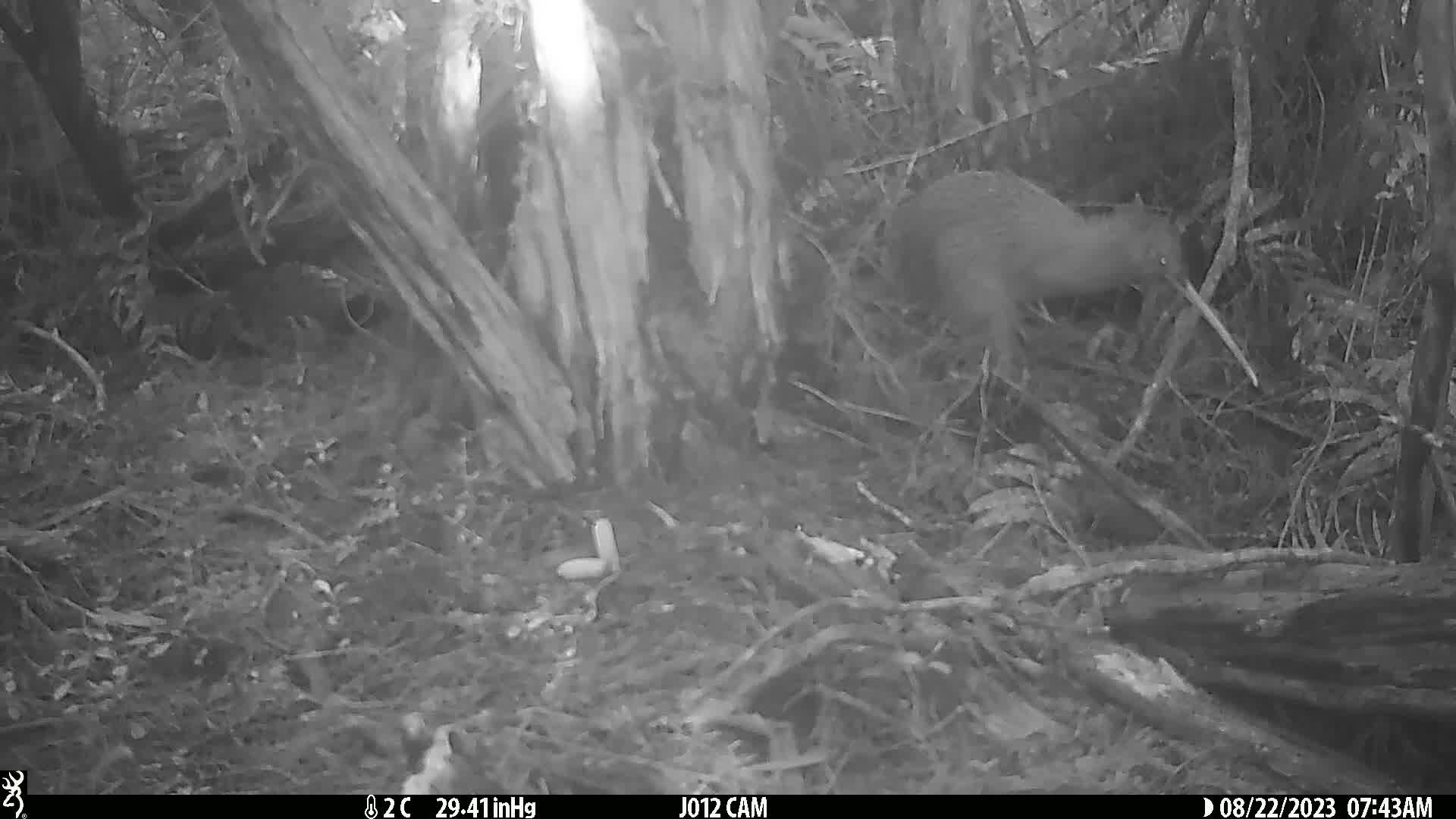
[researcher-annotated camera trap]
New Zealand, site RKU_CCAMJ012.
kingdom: Animalia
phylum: Chordata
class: Aves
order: Apterygiformes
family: Apterygidae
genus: Apteryx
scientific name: Apteryx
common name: kiwi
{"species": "kiwi (Apteryx)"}